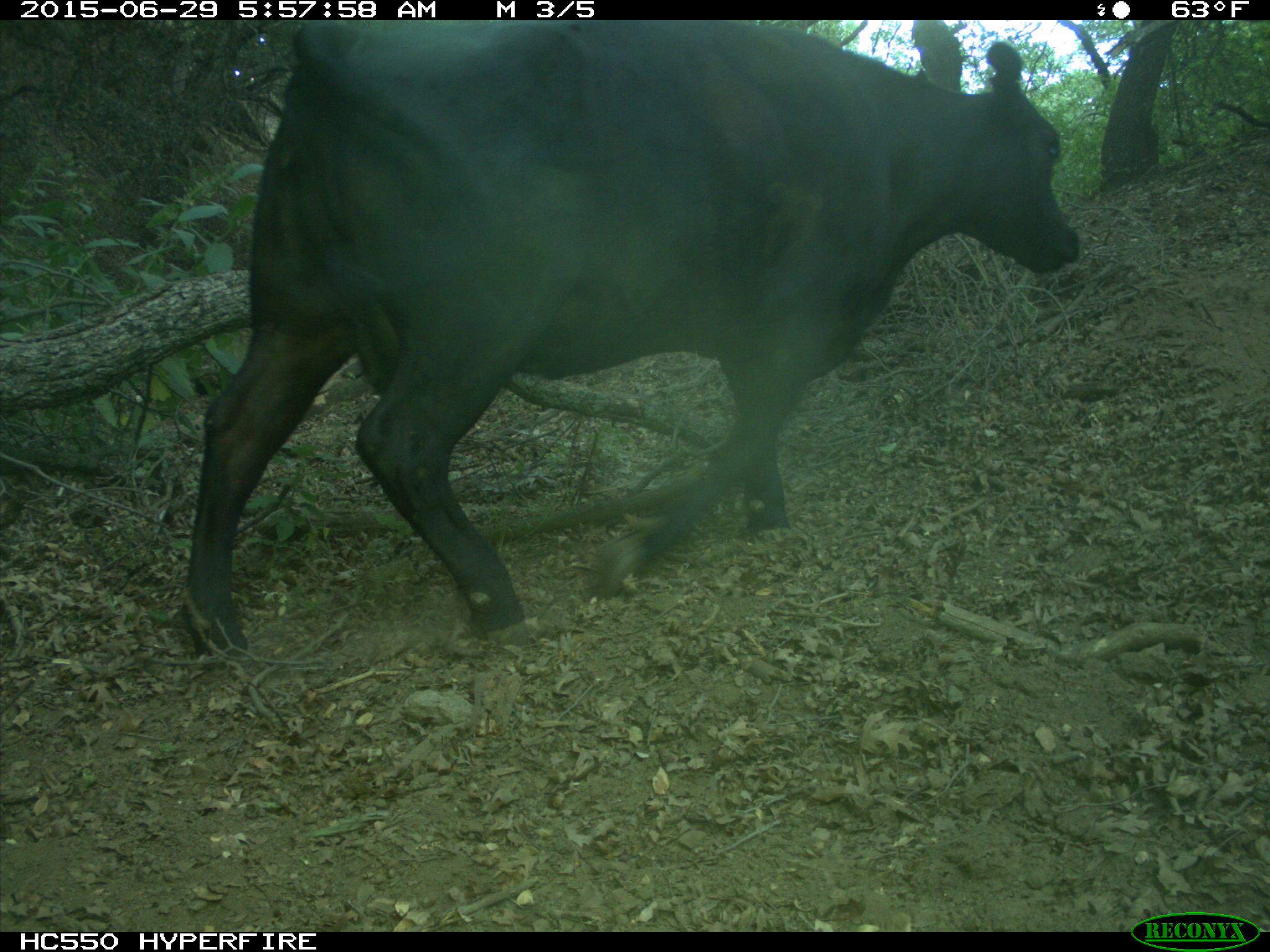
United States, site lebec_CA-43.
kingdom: Animalia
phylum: Chordata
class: Mammalia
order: Artiodactyla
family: Bovidae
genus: Bos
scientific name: Bos taurus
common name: domestic cow